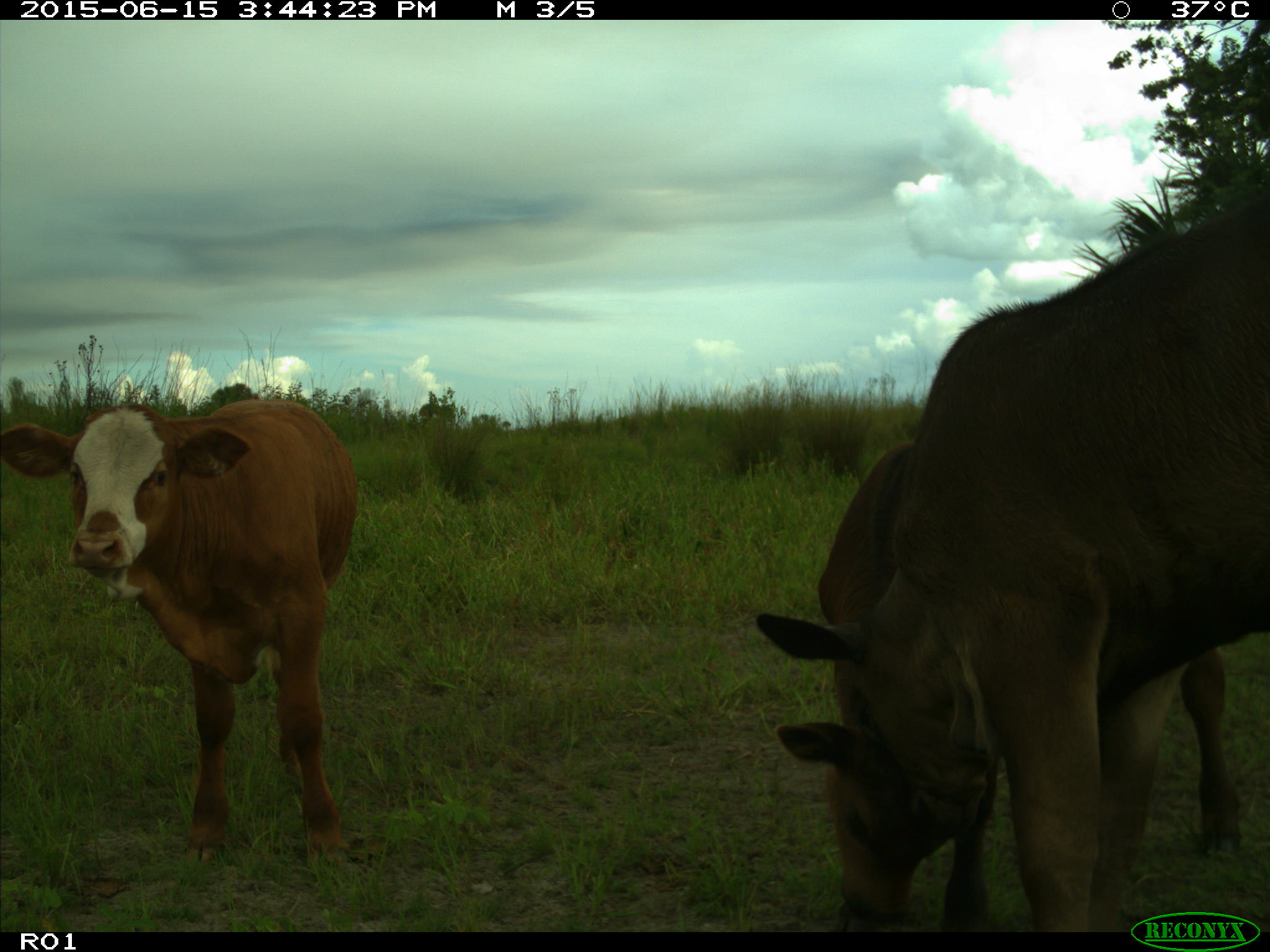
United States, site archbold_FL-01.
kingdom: Animalia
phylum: Chordata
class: Mammalia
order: Artiodactyla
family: Bovidae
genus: Bos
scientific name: Bos taurus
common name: domestic cow